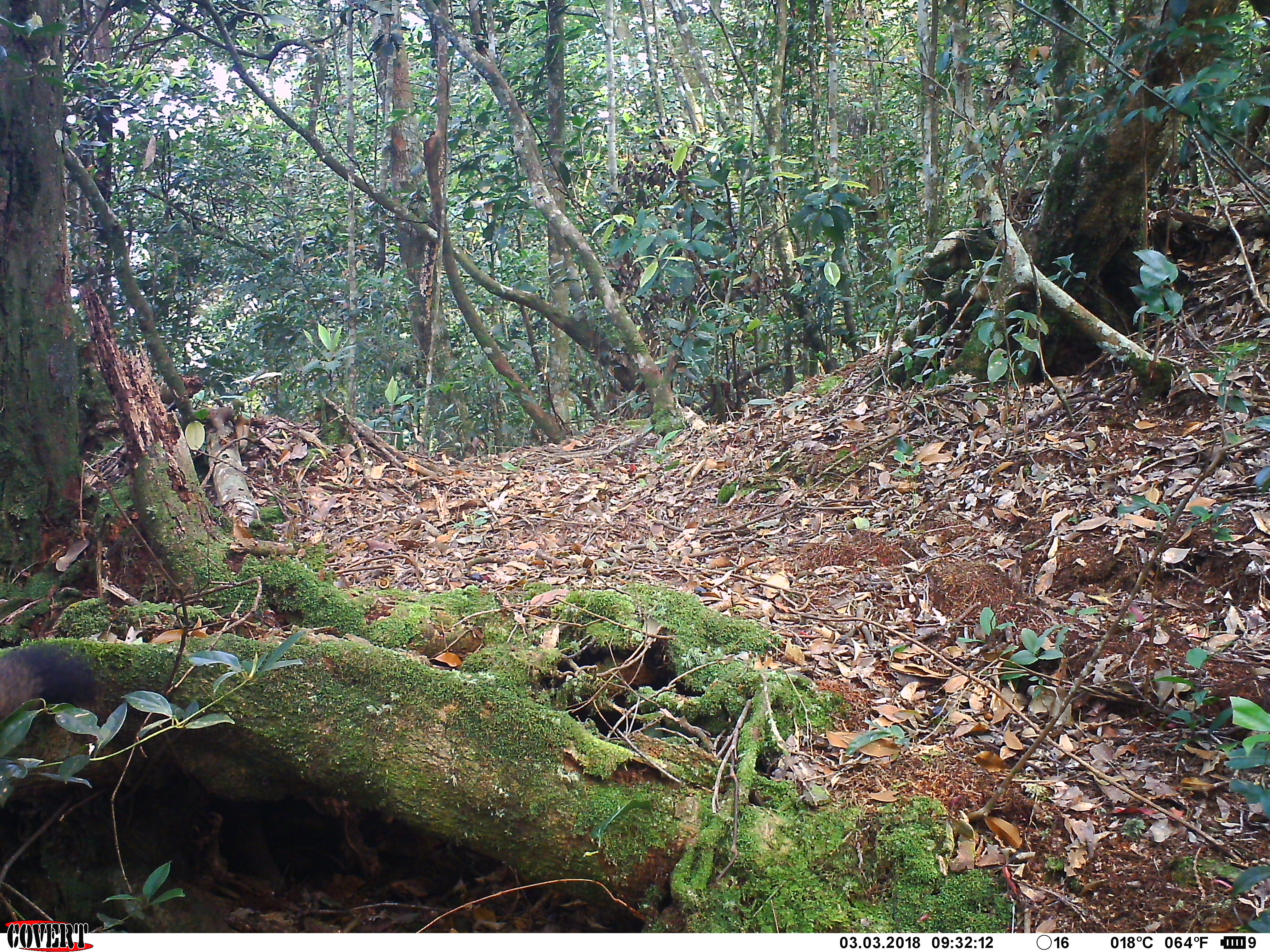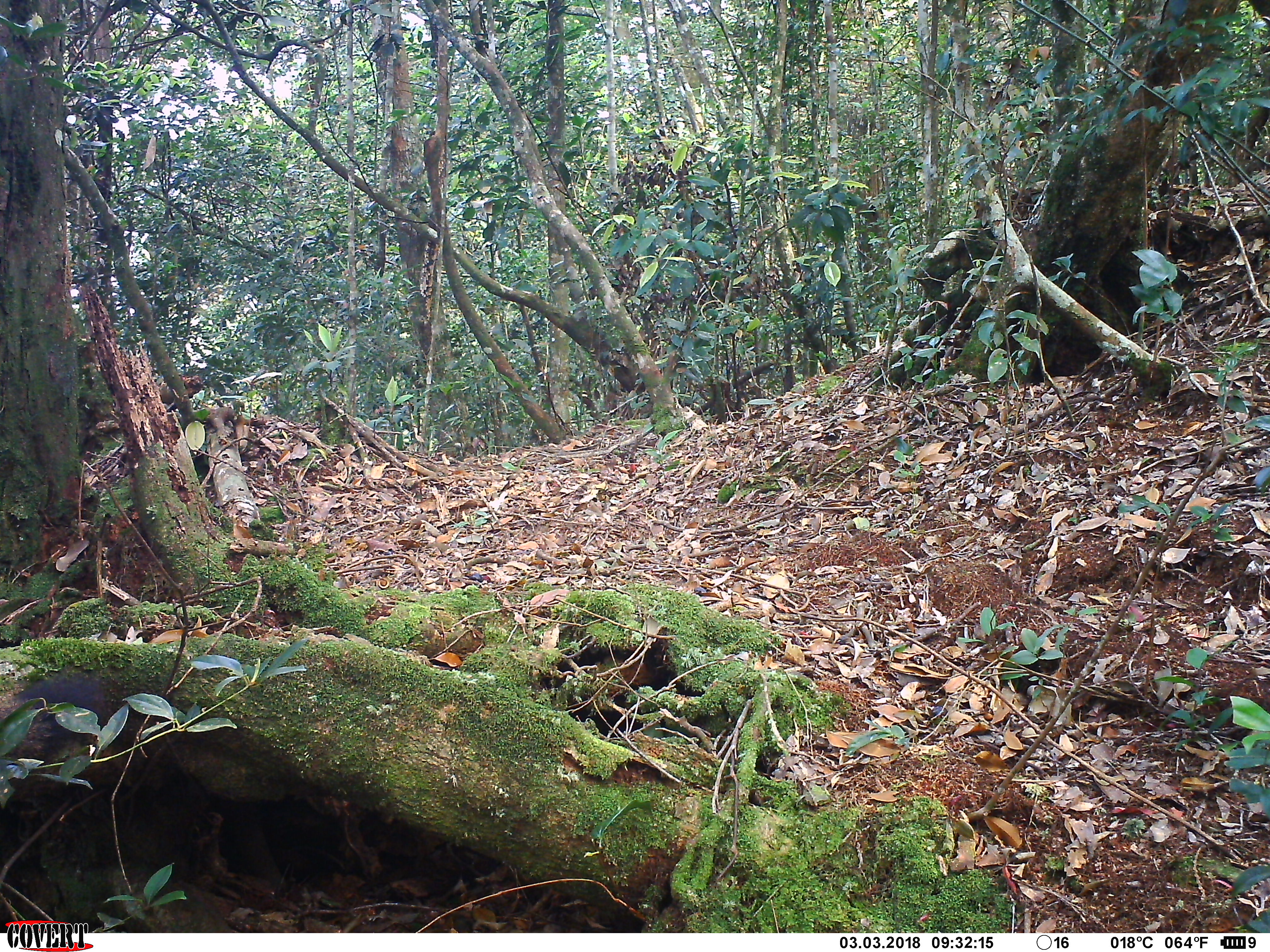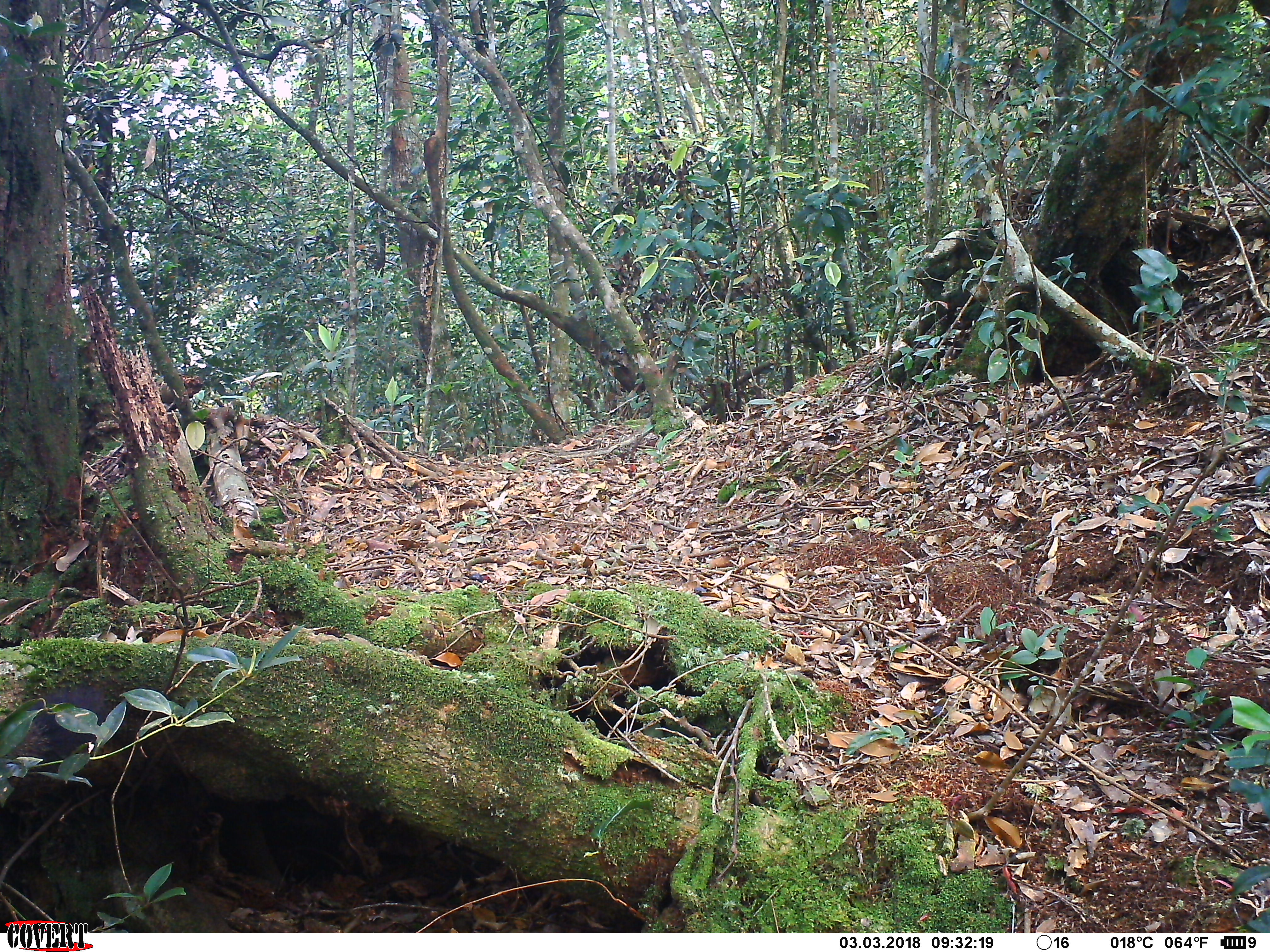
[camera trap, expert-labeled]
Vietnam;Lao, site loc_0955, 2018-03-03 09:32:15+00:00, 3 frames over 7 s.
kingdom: Animalia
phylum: Chordata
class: Mammalia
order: Rodentia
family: Sciuridae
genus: Sciurus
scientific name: Sciurus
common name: squirrel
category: unidentified squirrel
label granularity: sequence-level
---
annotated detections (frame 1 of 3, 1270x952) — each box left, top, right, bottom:
unidentified squirrel: 0, 644, 103, 722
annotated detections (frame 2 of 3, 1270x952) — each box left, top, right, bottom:
unidentified squirrel: 0, 675, 104, 759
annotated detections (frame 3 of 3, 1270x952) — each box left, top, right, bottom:
unidentified squirrel: 0, 686, 108, 761